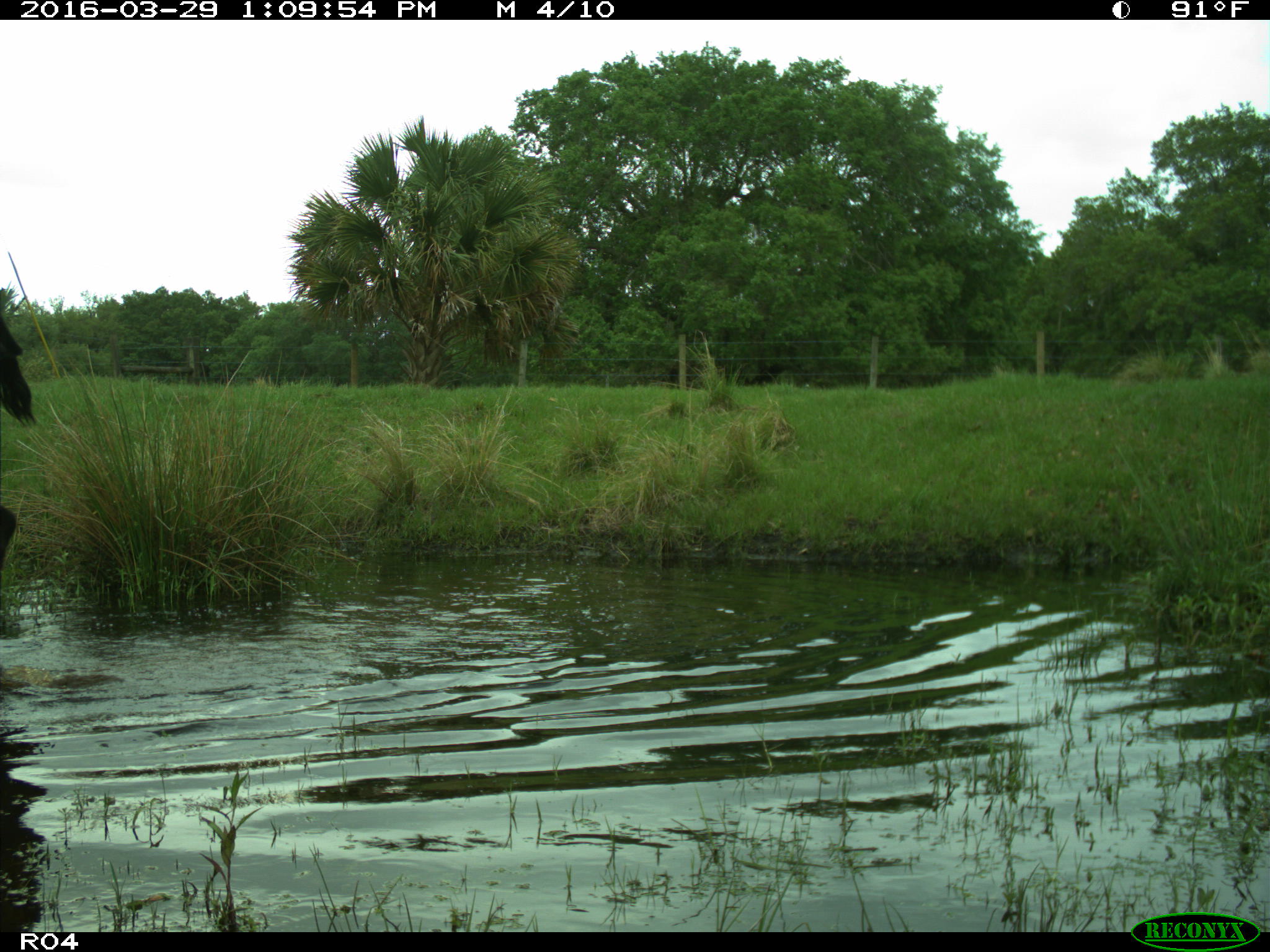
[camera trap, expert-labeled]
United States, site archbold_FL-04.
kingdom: Animalia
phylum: Chordata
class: Mammalia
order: Artiodactyla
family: Bovidae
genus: Bos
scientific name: Bos taurus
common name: domestic cow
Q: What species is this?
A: Bos taurus (domestic cow).